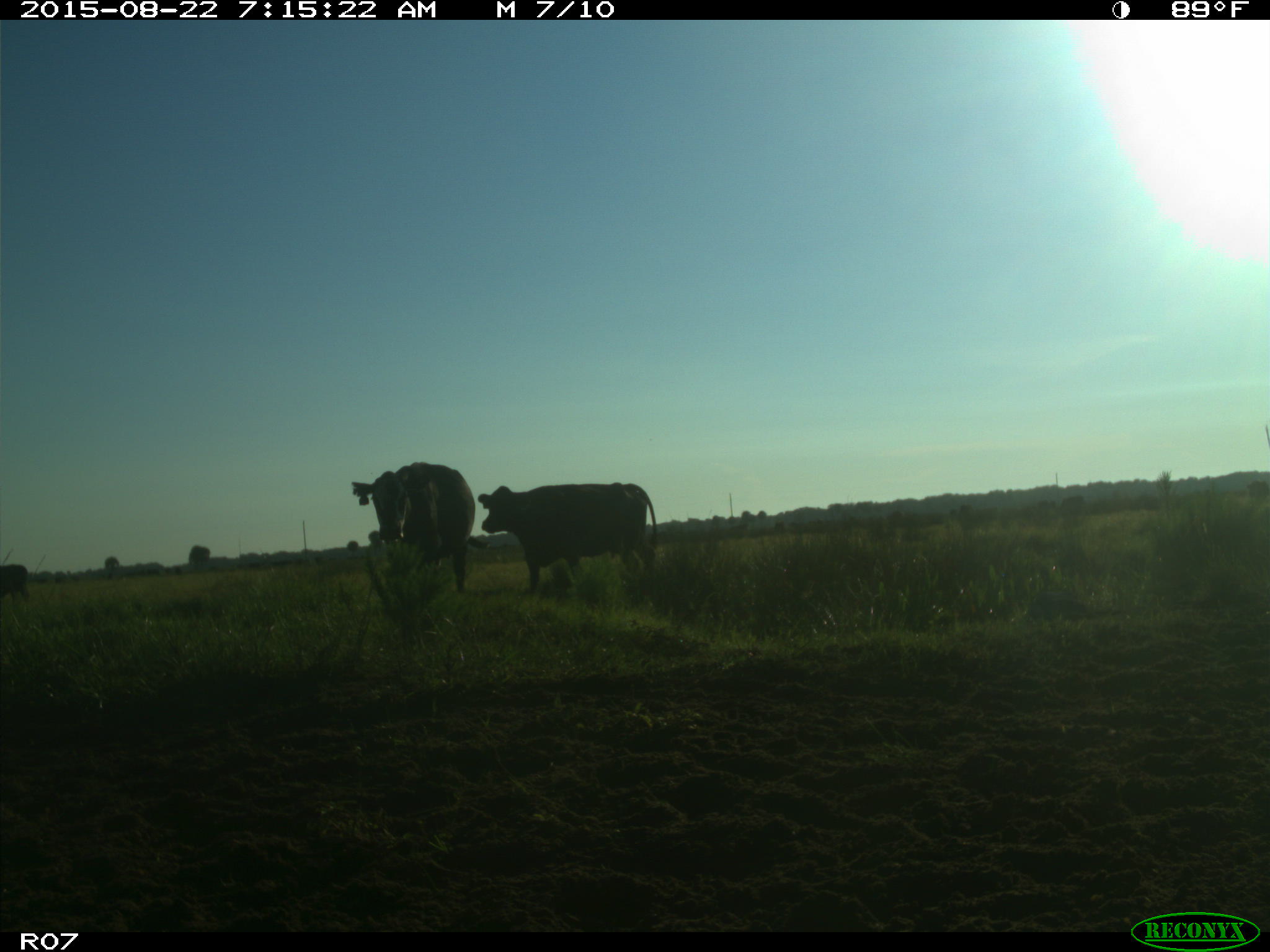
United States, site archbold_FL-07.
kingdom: Animalia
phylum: Chordata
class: Mammalia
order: Artiodactyla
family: Bovidae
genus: Bos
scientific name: Bos taurus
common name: domestic cow